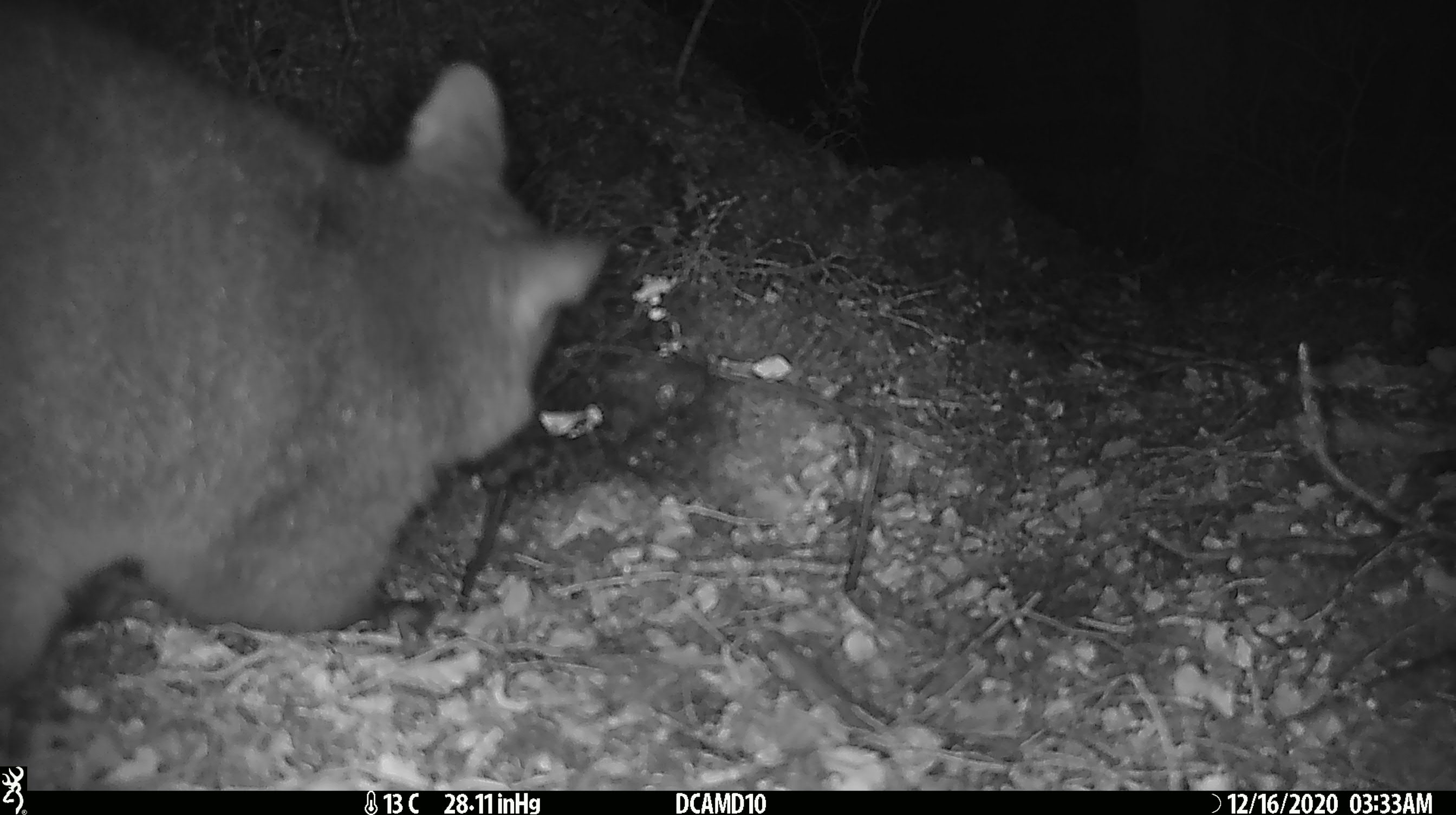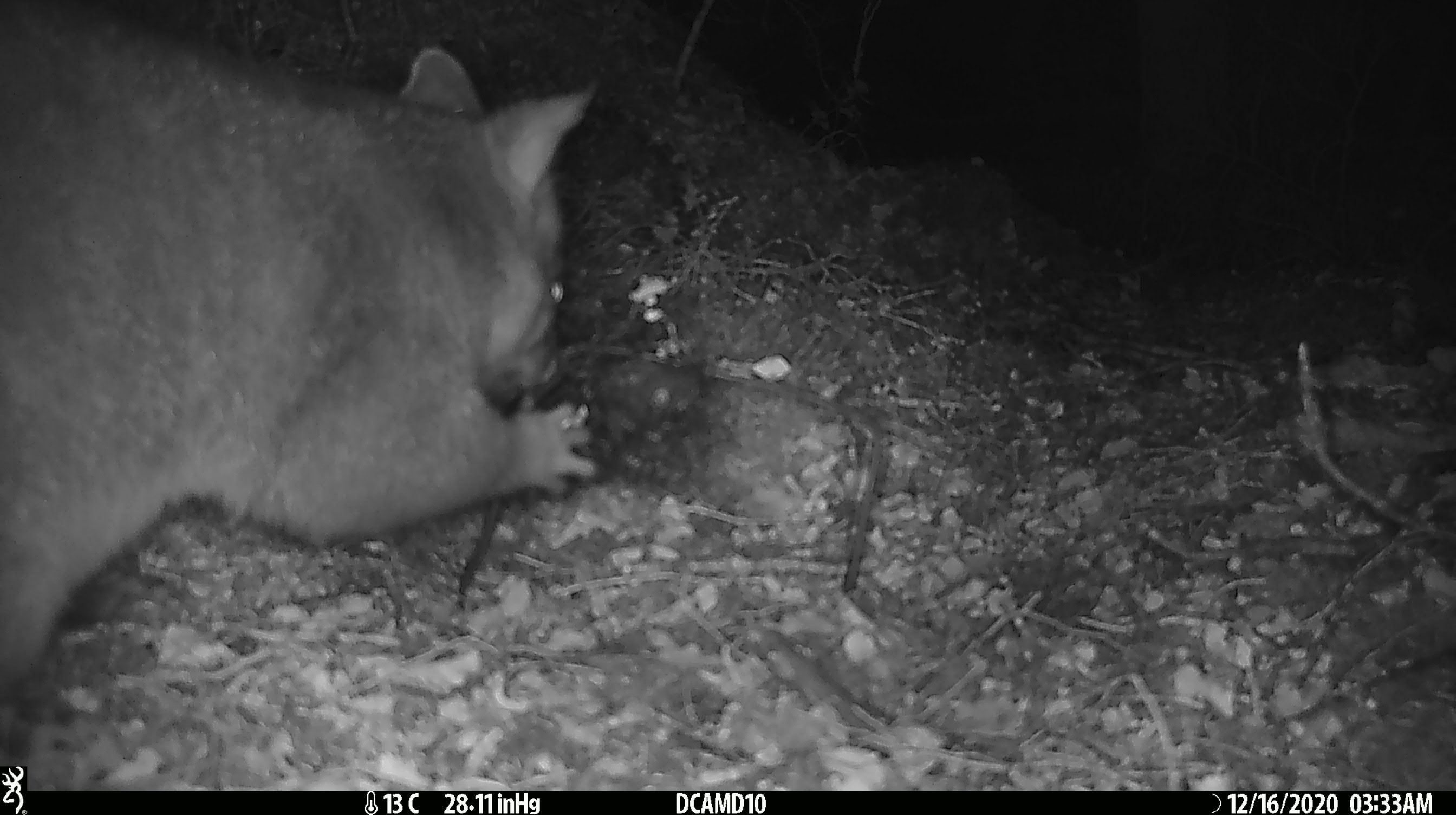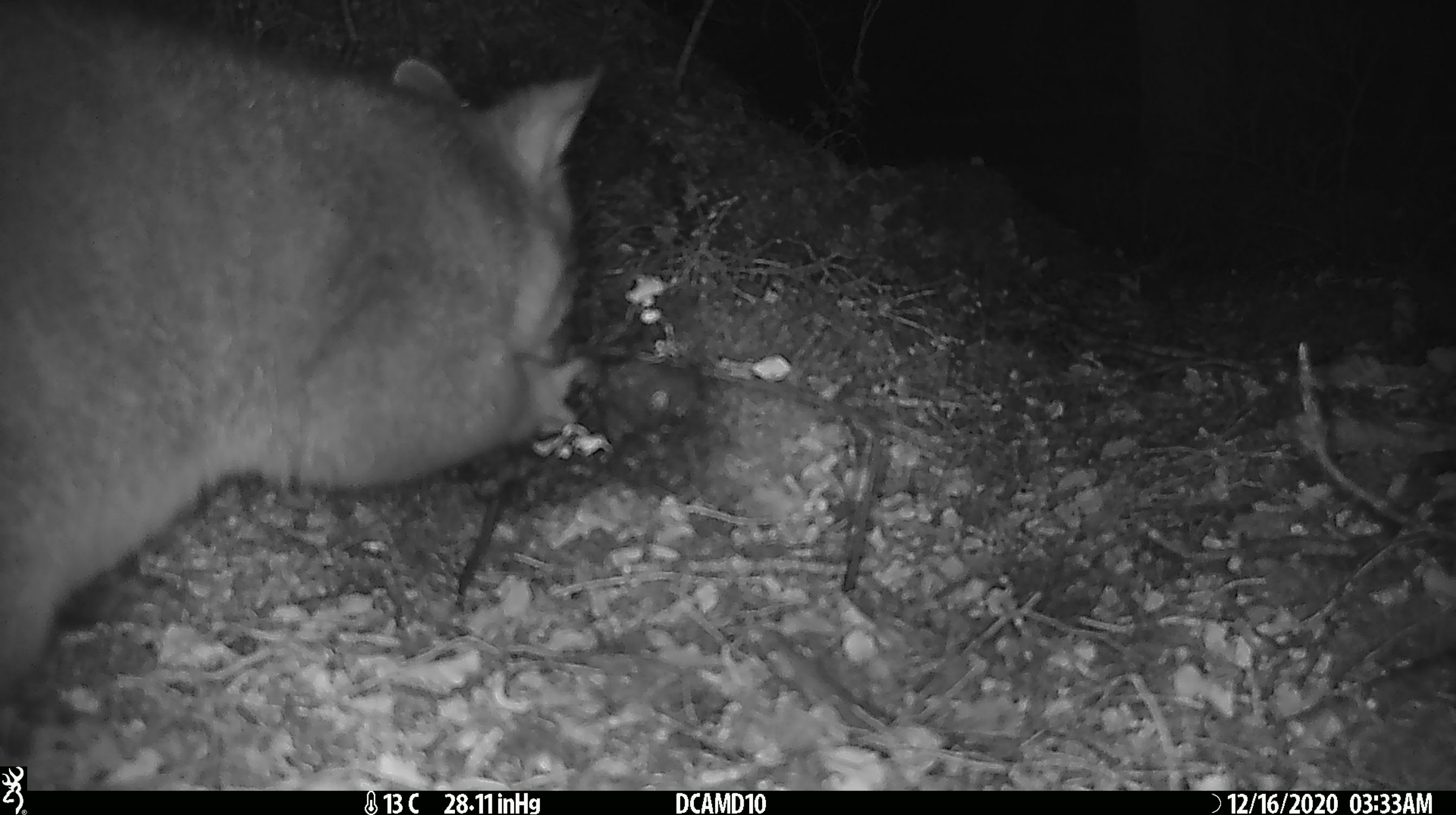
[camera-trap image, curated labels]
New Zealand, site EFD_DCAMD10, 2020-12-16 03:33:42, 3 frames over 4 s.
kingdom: Animalia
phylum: Chordata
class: Mammalia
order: Diprotodontia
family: Phalangeridae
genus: Trichosurus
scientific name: Trichosurus vulpecula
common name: common brushtail possum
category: possum